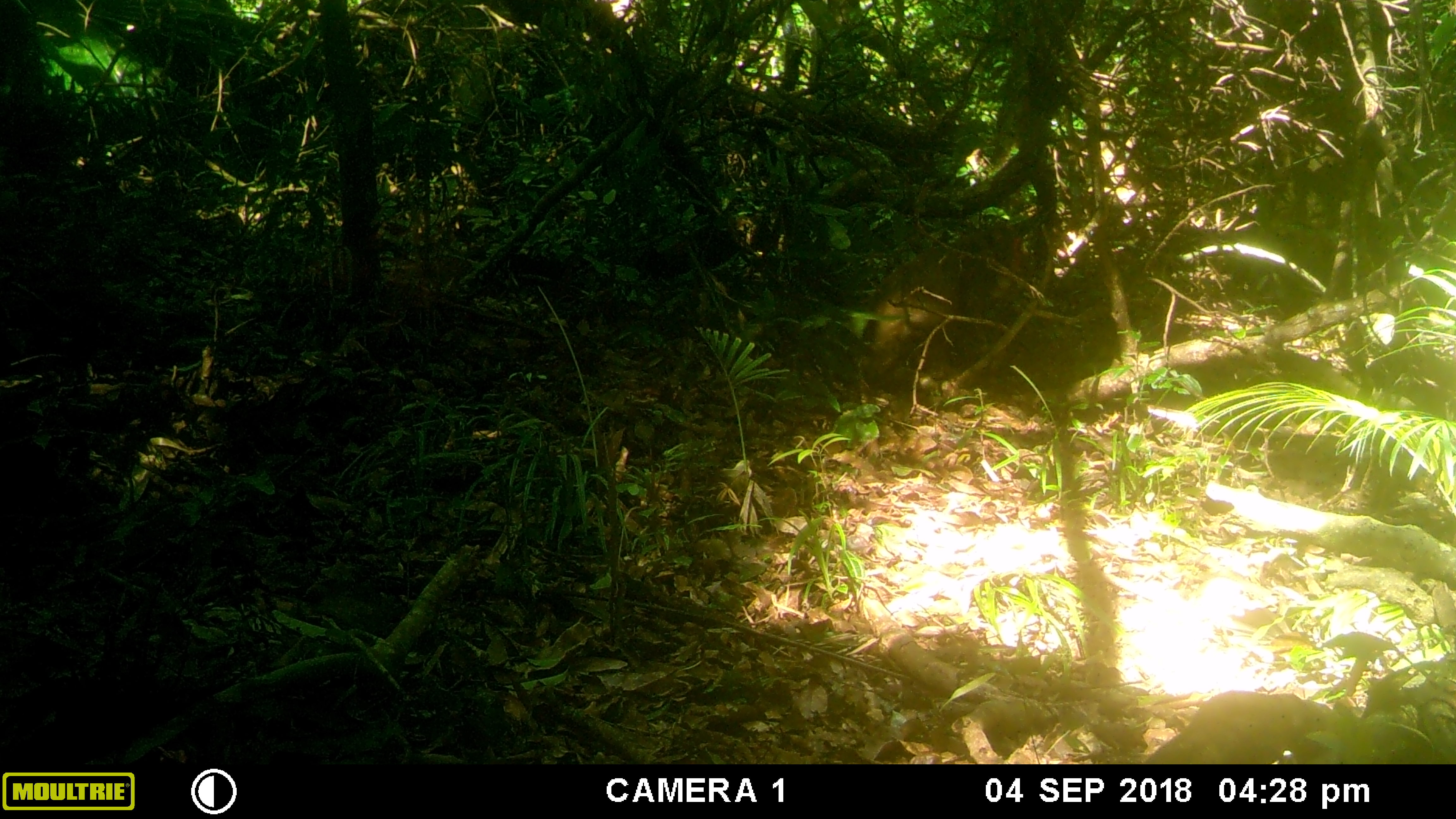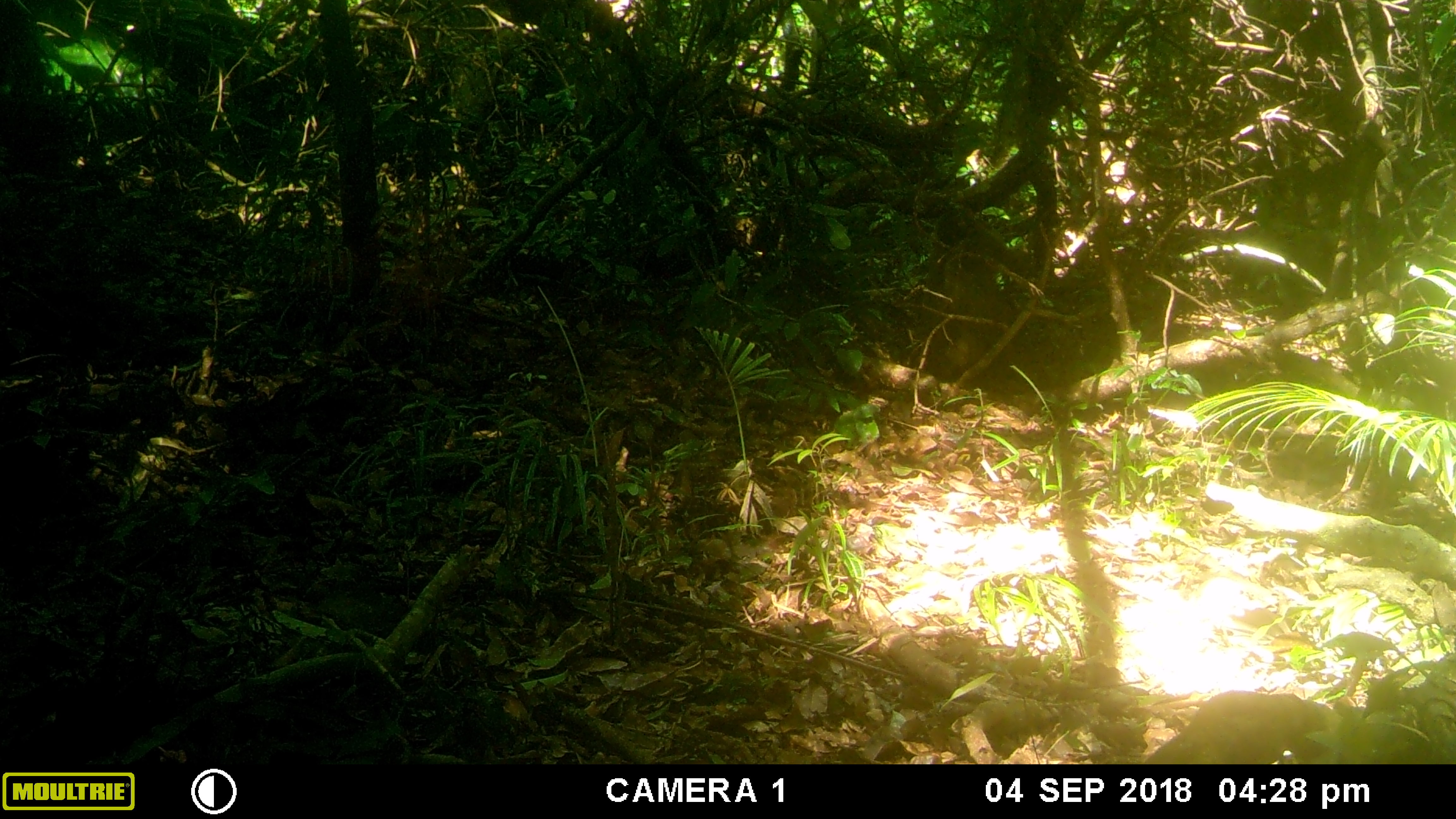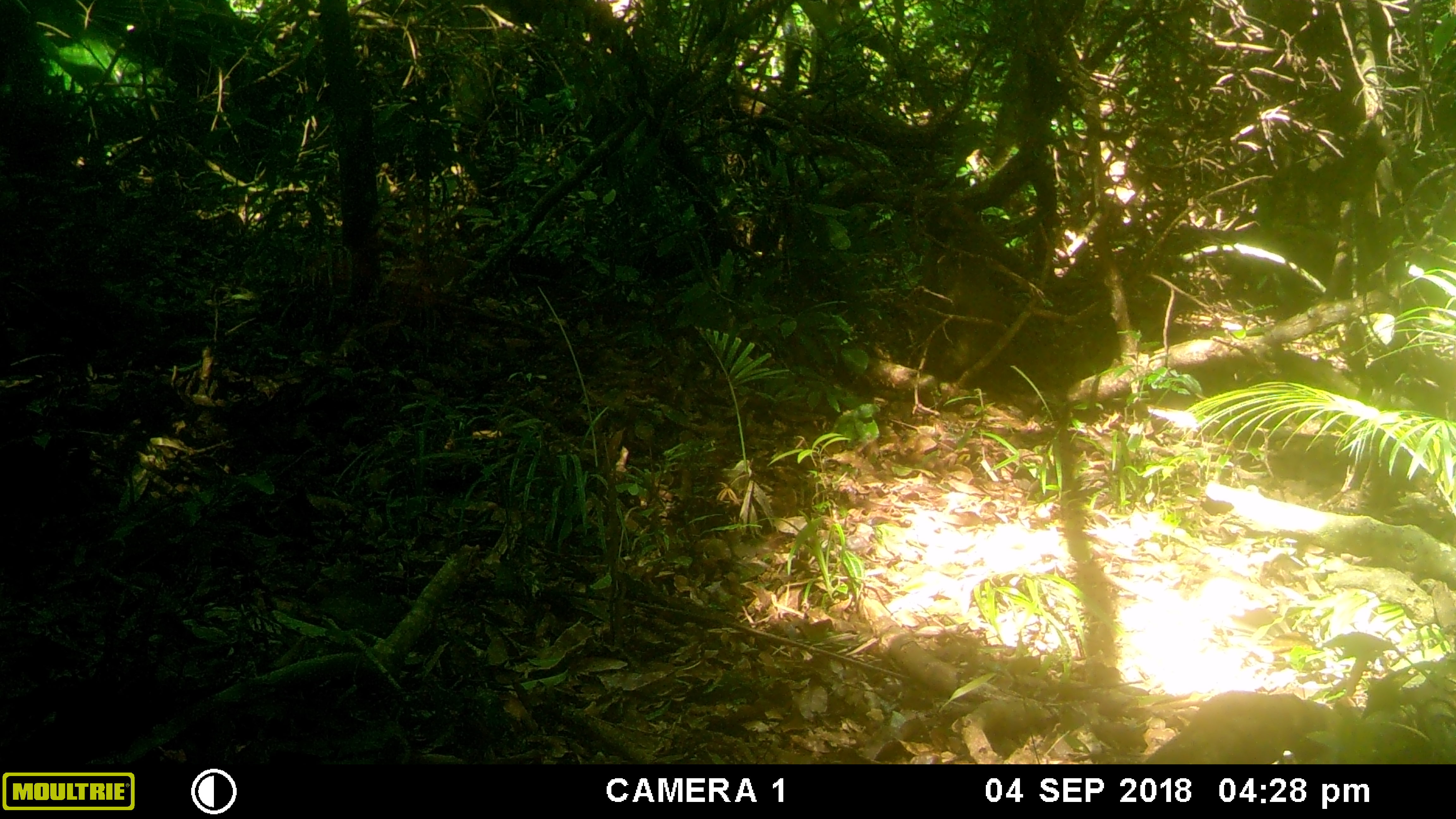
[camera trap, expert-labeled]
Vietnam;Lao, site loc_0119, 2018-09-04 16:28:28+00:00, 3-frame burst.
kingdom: Animalia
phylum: Chordata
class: Mammalia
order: Primates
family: Cercopithecidae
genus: Macaca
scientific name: Macaca arctoides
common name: stump-tailed macaque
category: stump tailed macaque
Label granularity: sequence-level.